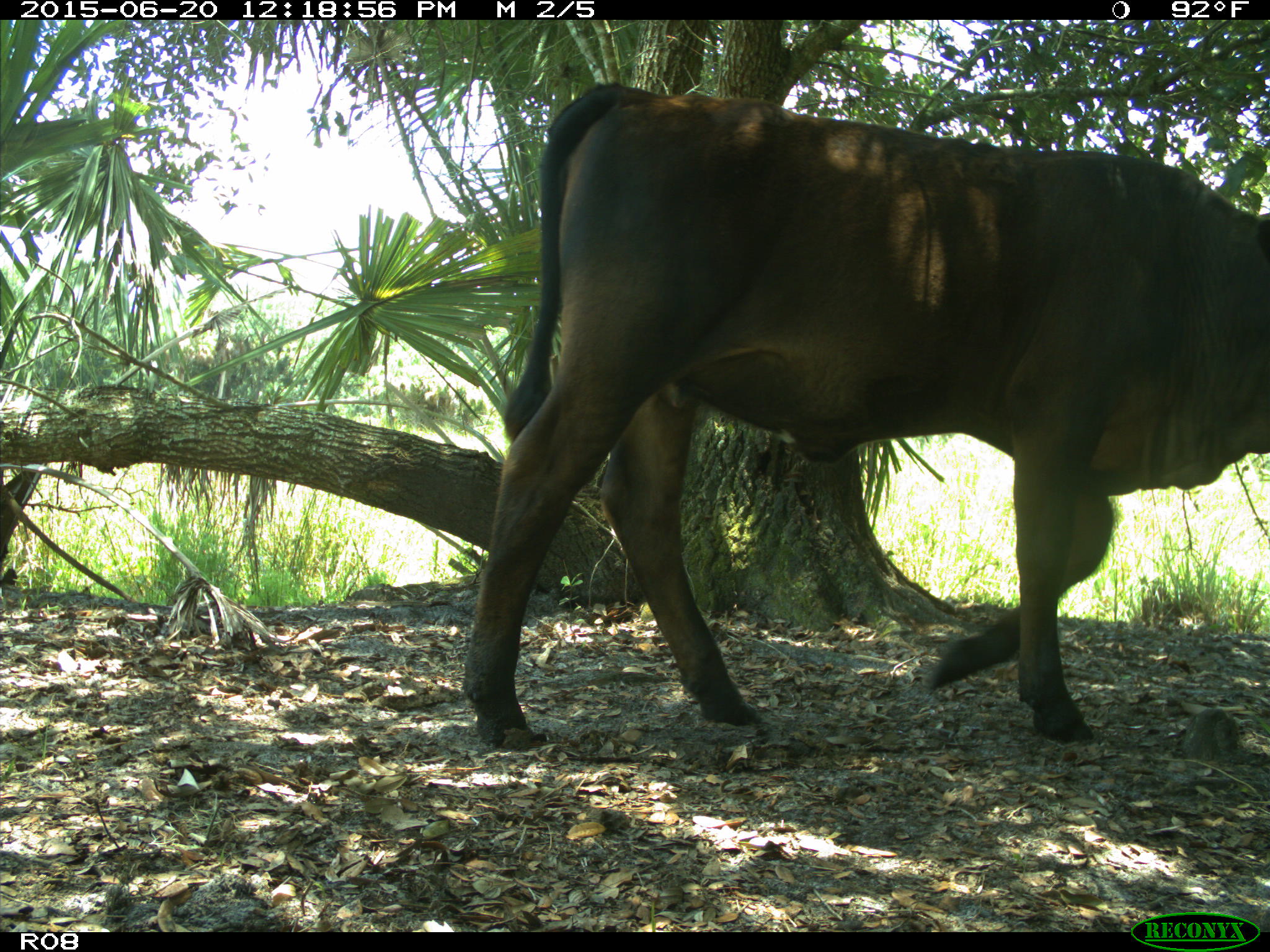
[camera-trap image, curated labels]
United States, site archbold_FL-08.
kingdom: Animalia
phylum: Chordata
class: Mammalia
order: Artiodactyla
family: Bovidae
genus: Bos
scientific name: Bos taurus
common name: domestic cow